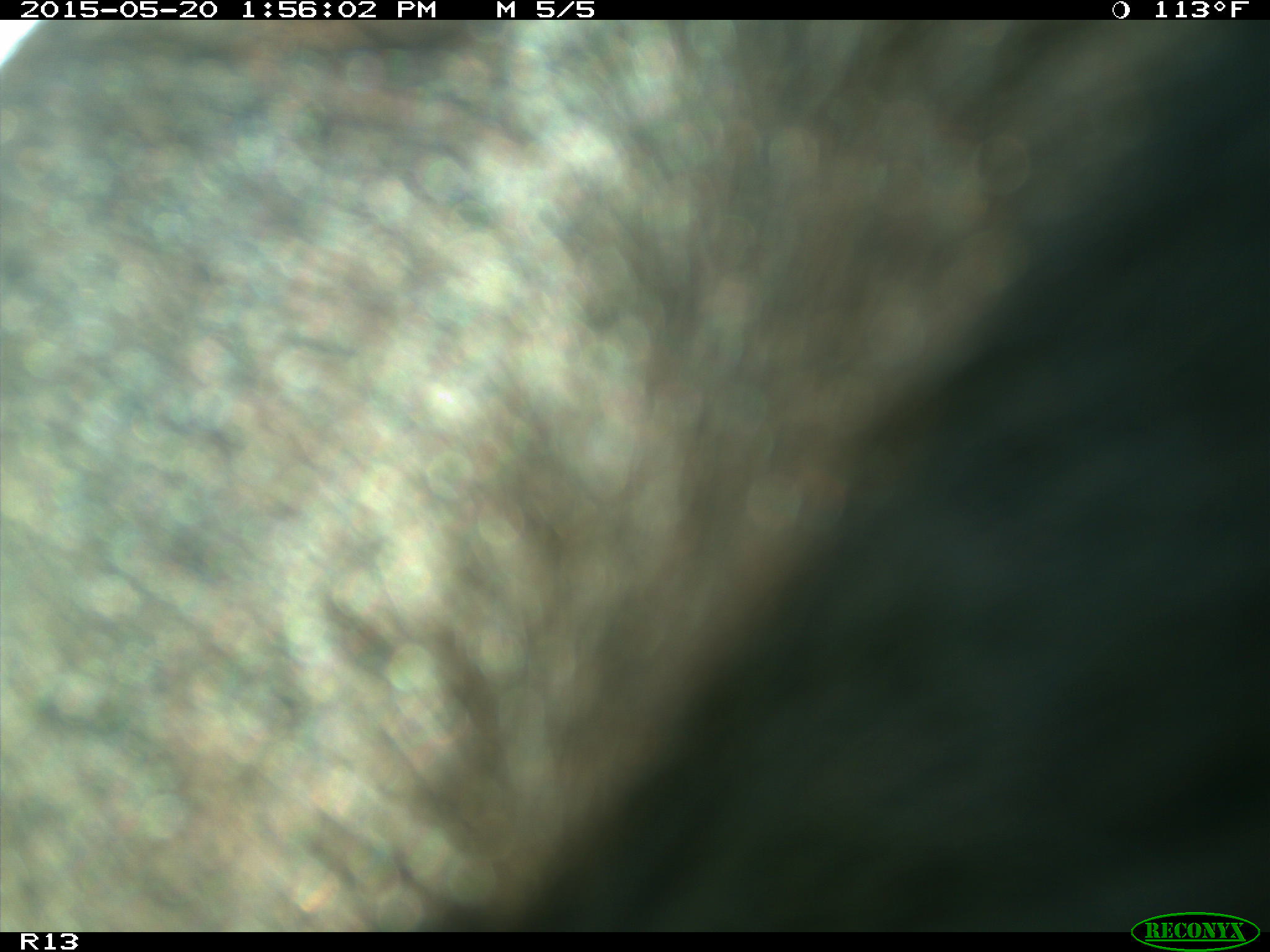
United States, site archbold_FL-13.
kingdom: Animalia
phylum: Chordata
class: Mammalia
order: Artiodactyla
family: Bovidae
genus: Bos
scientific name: Bos taurus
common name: domestic cow